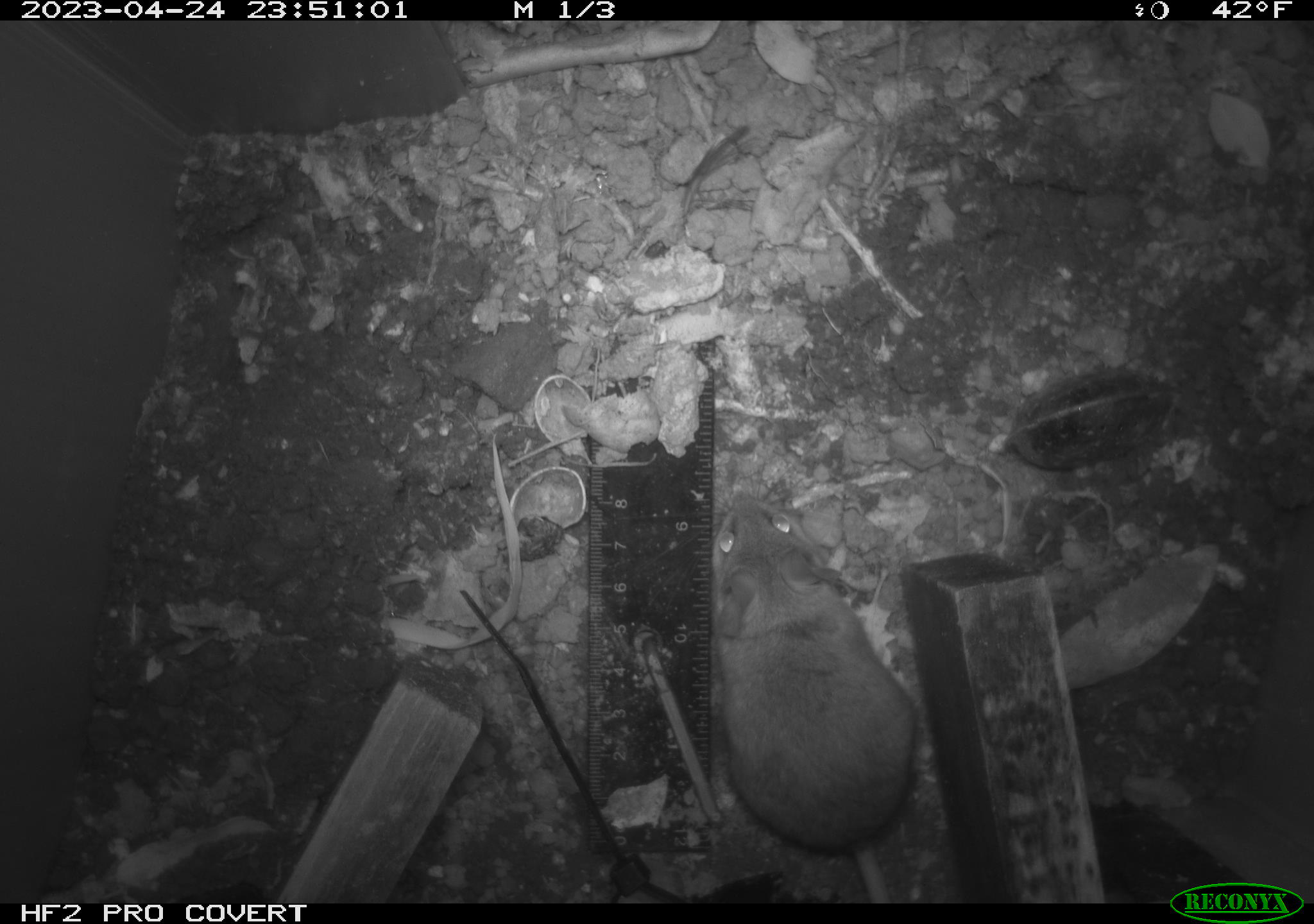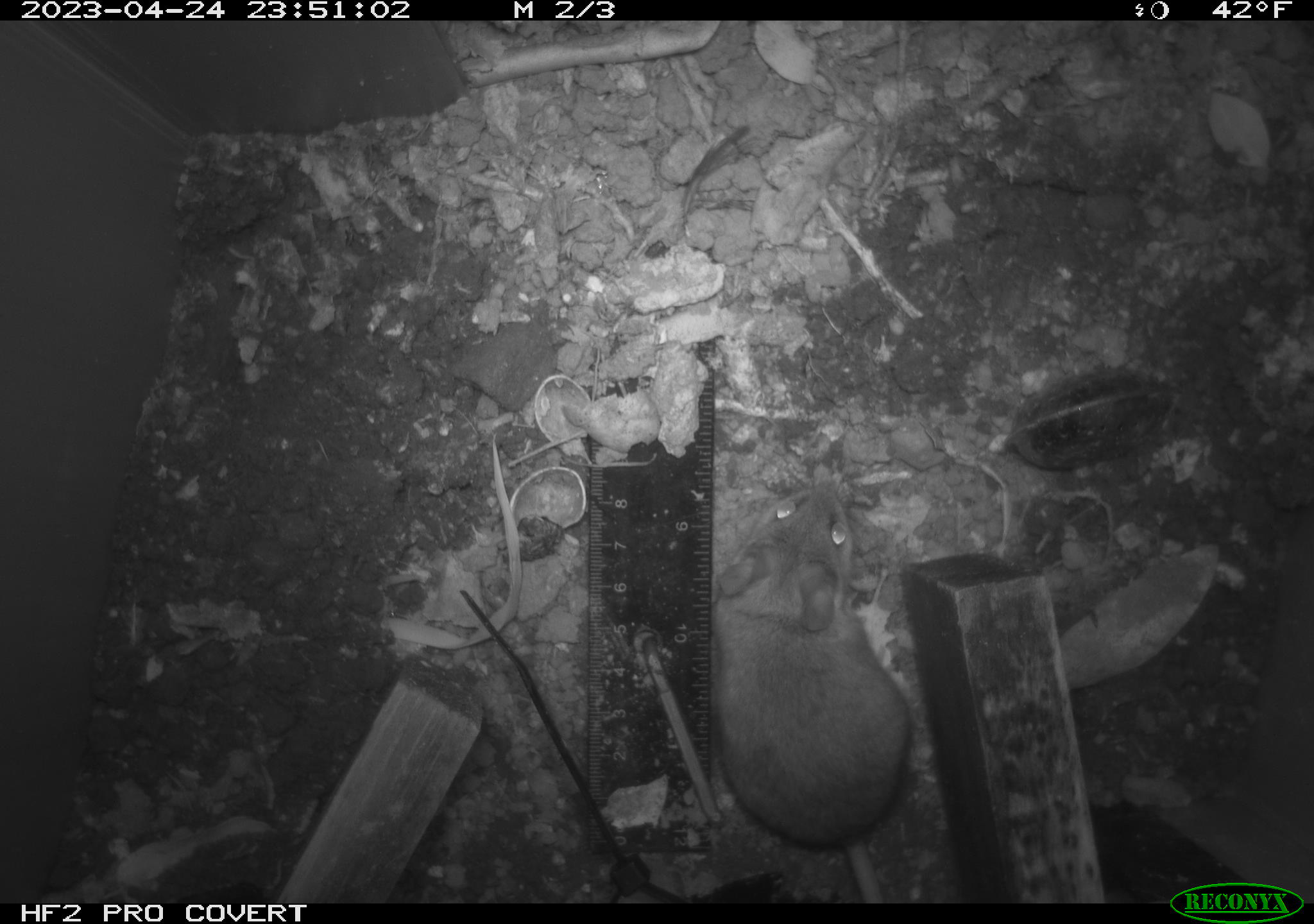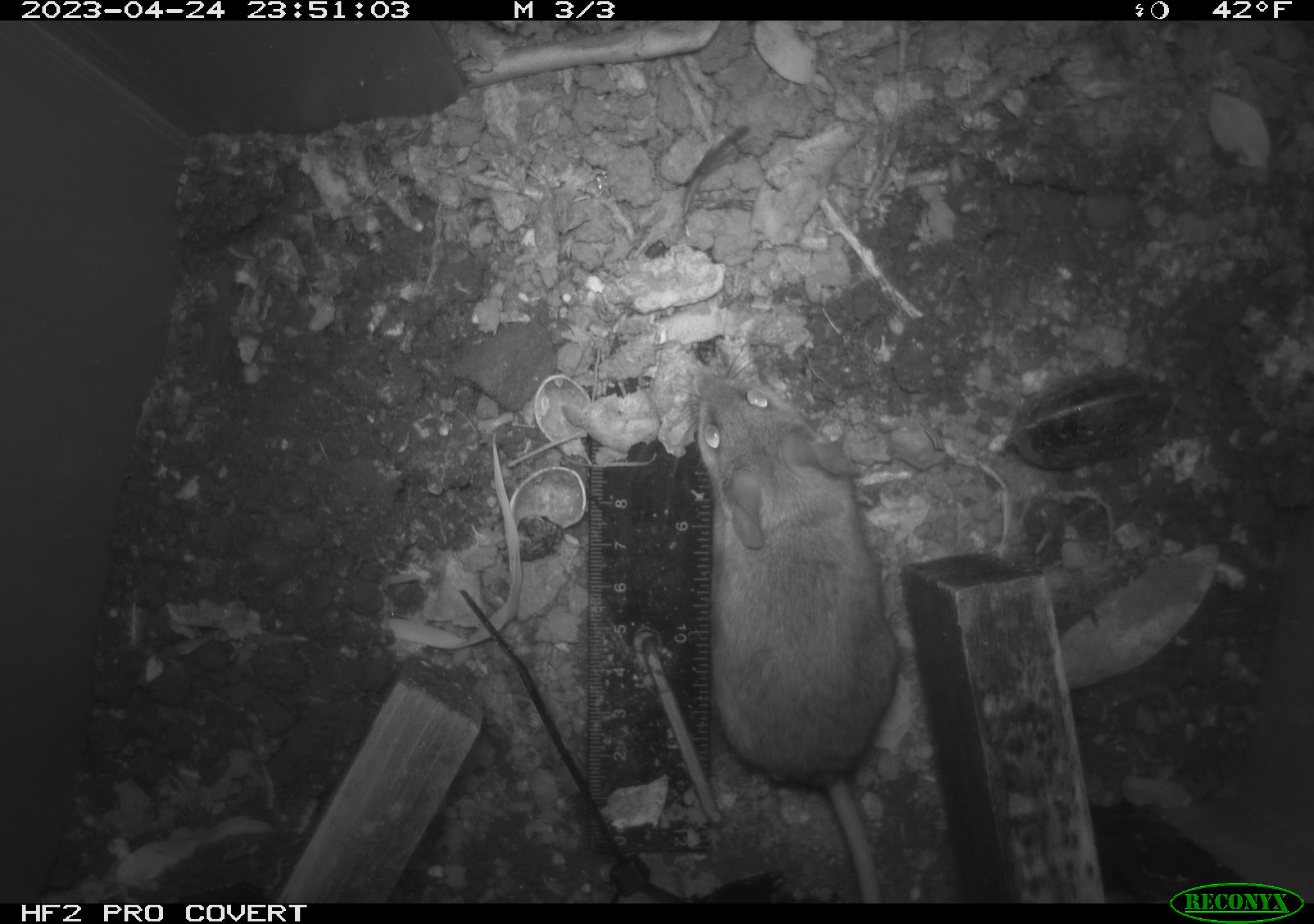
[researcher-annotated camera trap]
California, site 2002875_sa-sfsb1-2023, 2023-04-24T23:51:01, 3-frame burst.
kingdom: Animalia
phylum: Chordata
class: Mammalia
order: Rodentia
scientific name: Rodentia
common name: mouse species